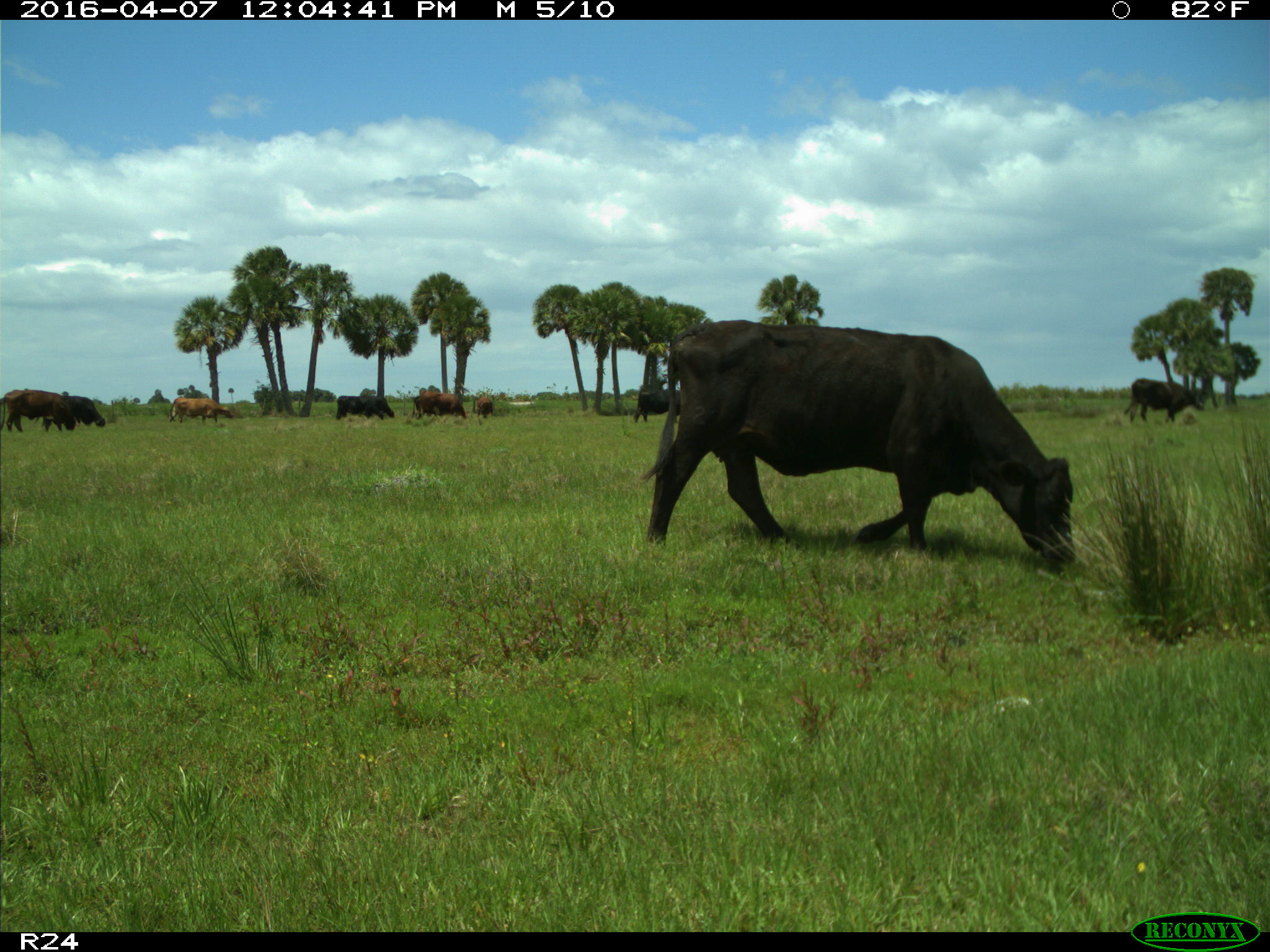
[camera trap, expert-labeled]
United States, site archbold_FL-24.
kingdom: Animalia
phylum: Chordata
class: Mammalia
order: Artiodactyla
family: Bovidae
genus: Bos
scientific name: Bos taurus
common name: domestic cow